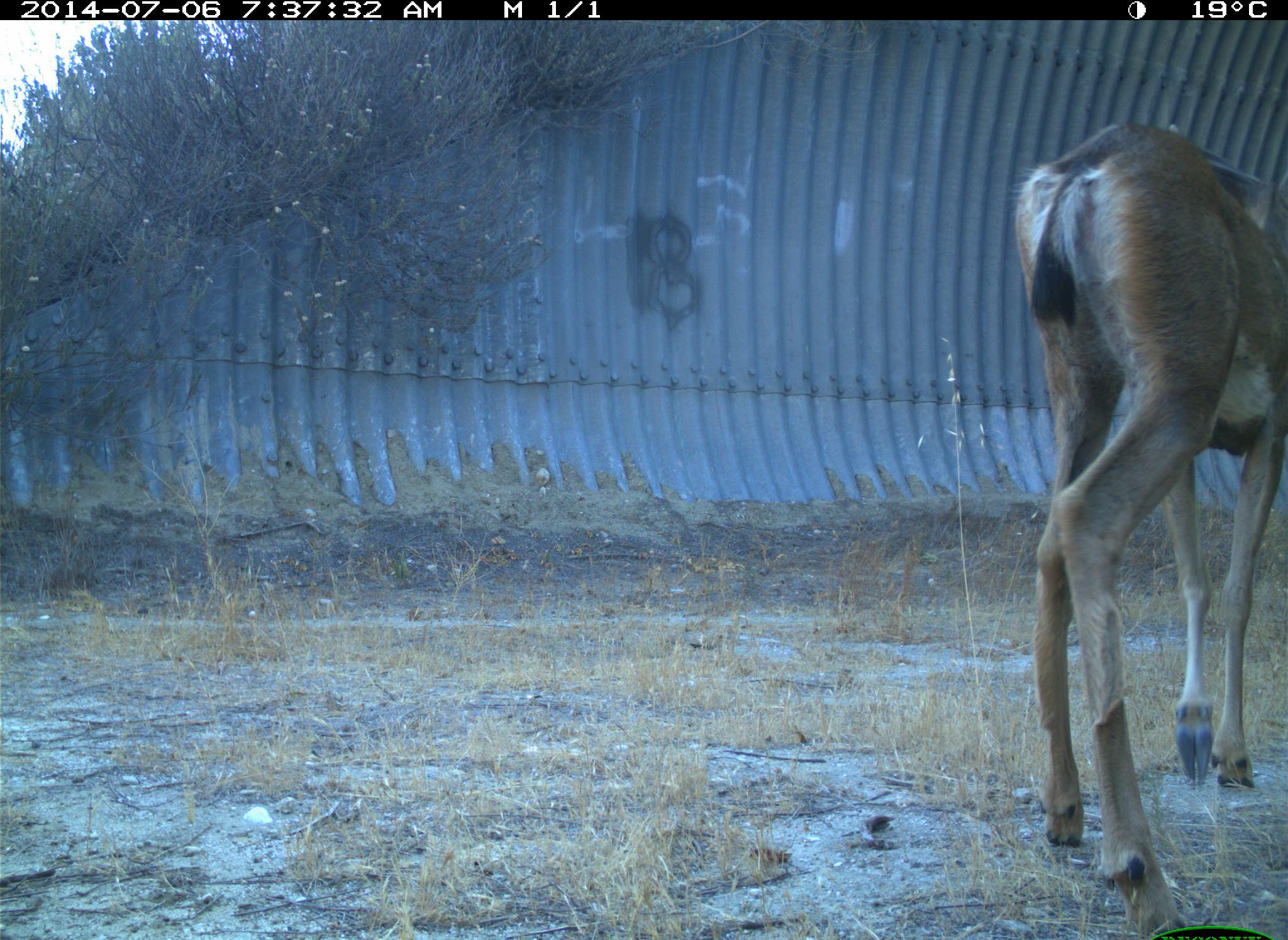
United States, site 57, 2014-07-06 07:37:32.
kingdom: Animalia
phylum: Chordata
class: Mammalia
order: Artiodactyla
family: Cervidae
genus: Odocoileus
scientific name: Odocoileus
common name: deer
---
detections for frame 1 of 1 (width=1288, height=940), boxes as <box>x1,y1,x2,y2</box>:
deer: <box>1013,121,1287,940</box>